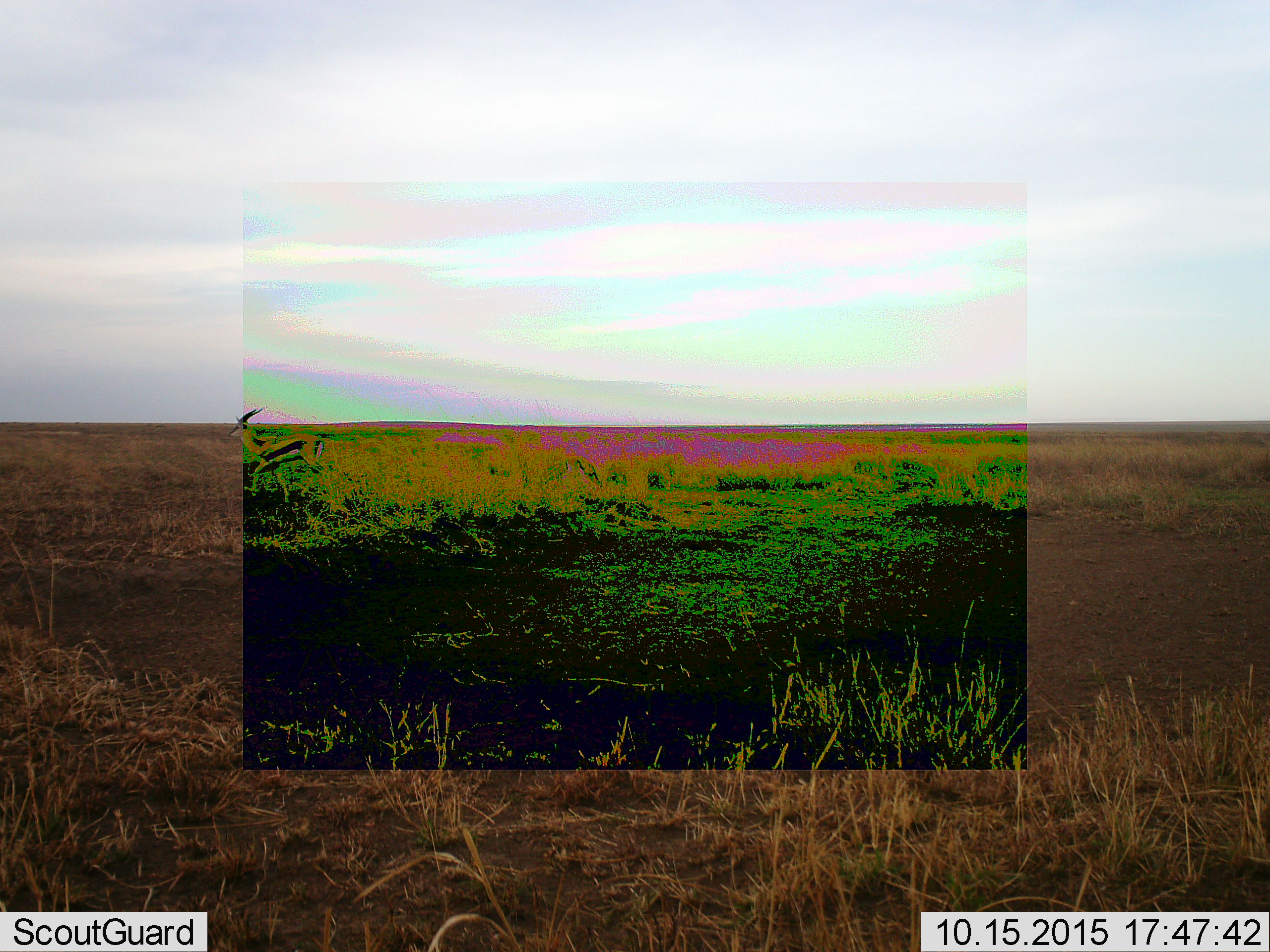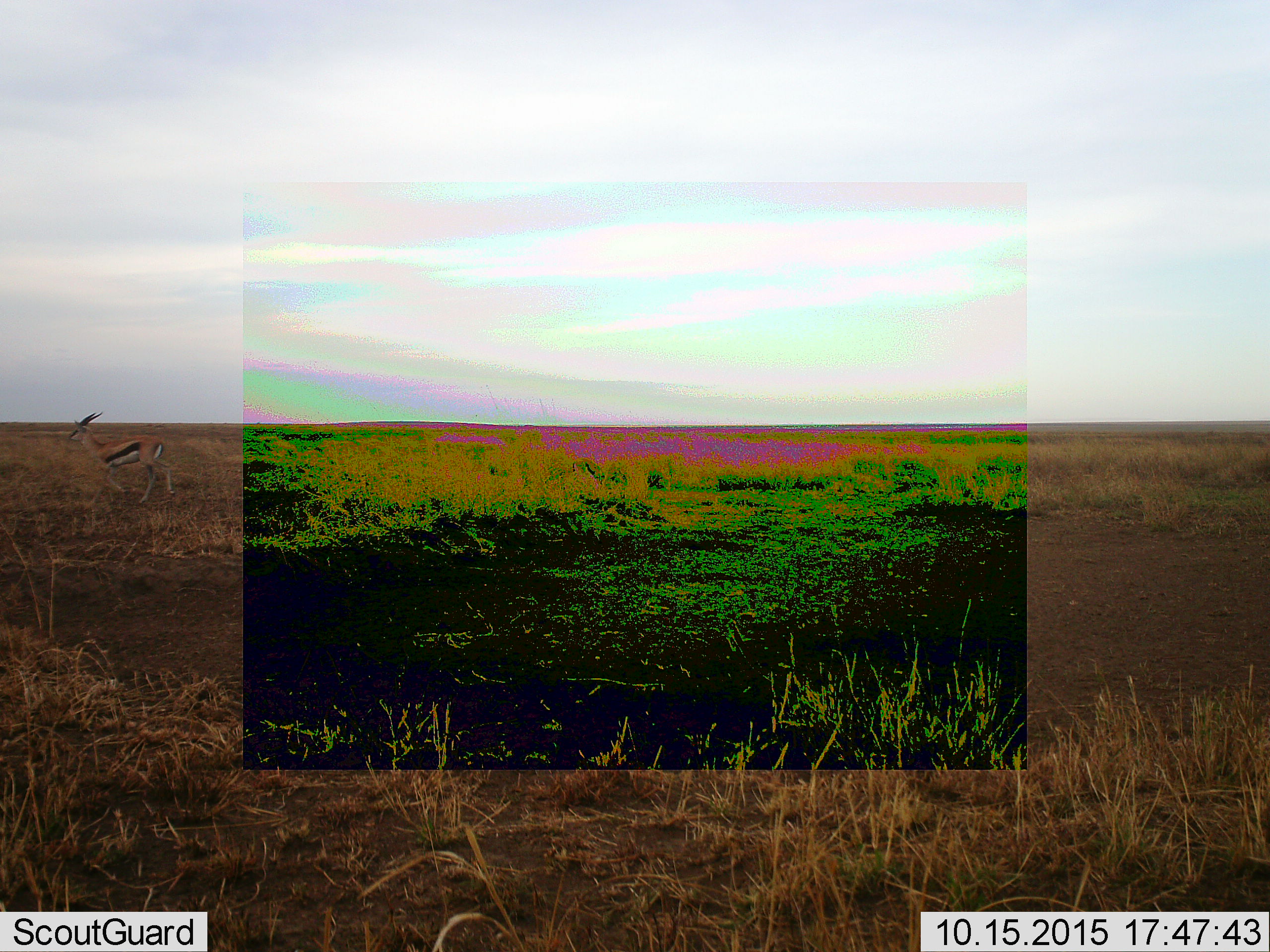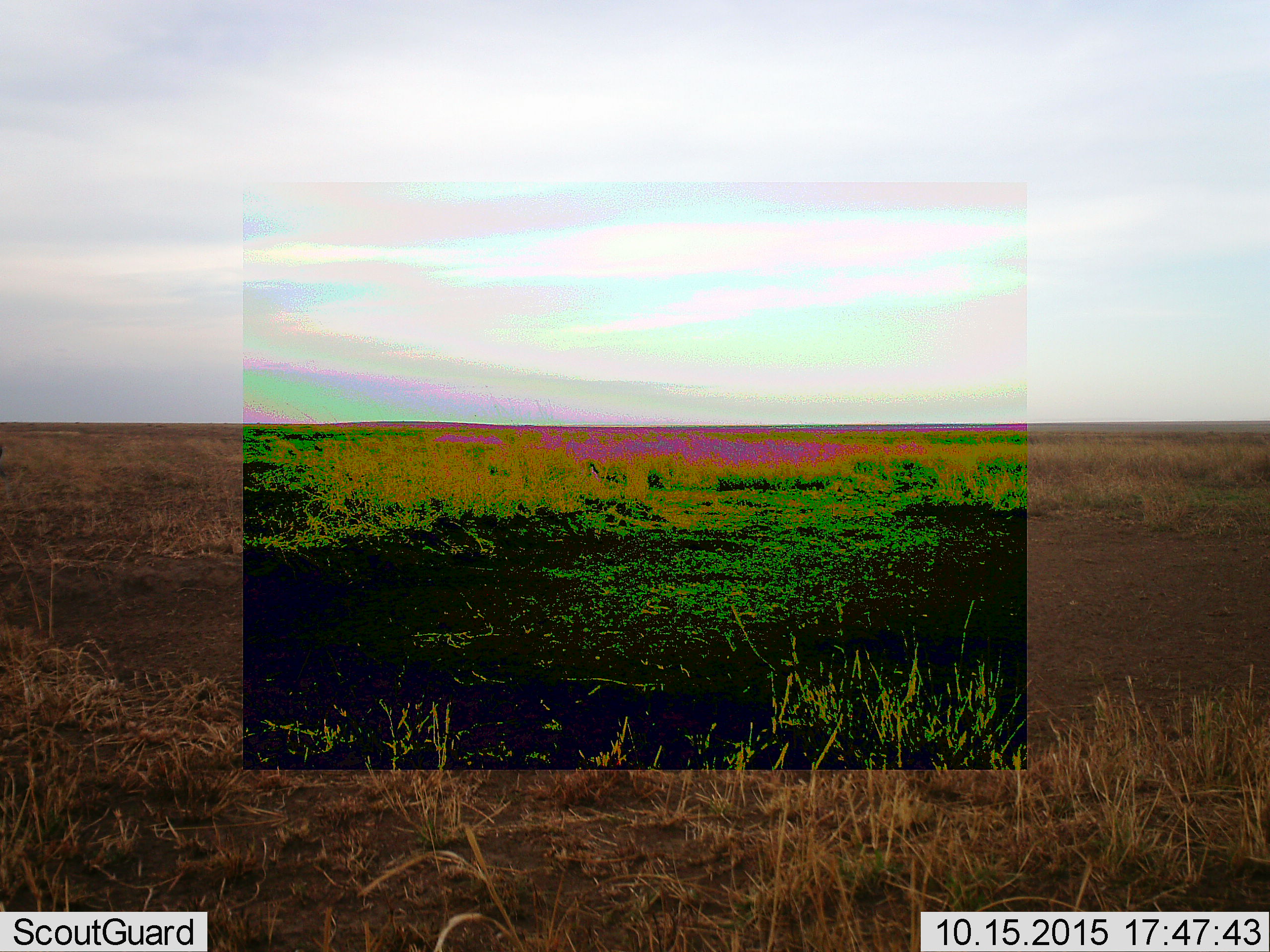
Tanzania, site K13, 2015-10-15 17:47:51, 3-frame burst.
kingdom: Animalia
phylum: Chordata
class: Mammalia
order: Artiodactyla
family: Bovidae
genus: Eudorcas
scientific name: Eudorcas thomsonii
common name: thomson's gazelle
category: gazellethomsons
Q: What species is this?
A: Gazellethomsons (thomson's gazelle) (Eudorcas thomsonii).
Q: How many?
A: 1.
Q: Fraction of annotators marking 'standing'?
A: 0%.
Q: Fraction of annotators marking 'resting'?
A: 0%.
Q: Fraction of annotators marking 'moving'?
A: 100%.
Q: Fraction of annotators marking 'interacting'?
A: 0%.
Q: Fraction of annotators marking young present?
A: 0%.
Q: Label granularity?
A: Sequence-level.